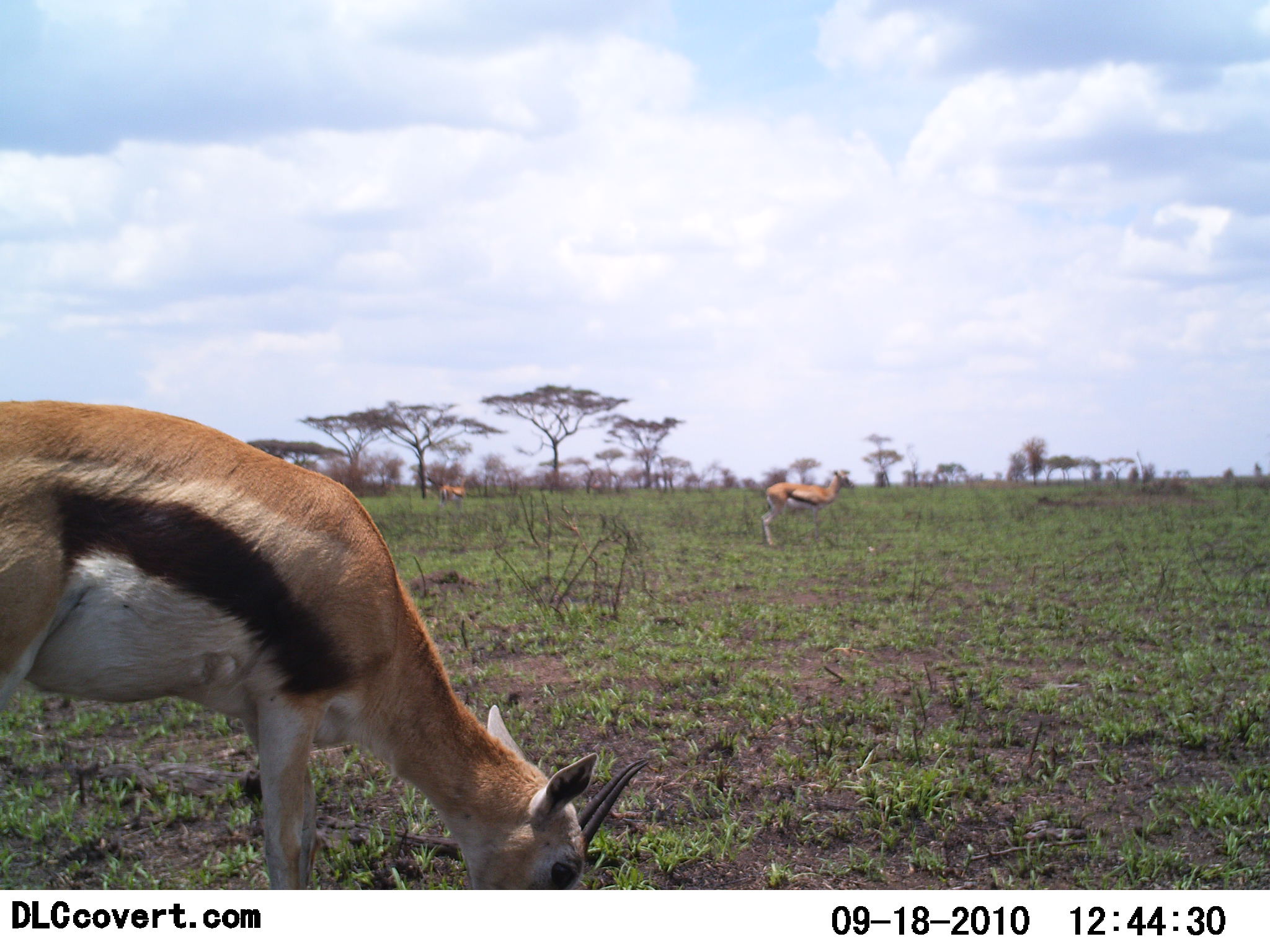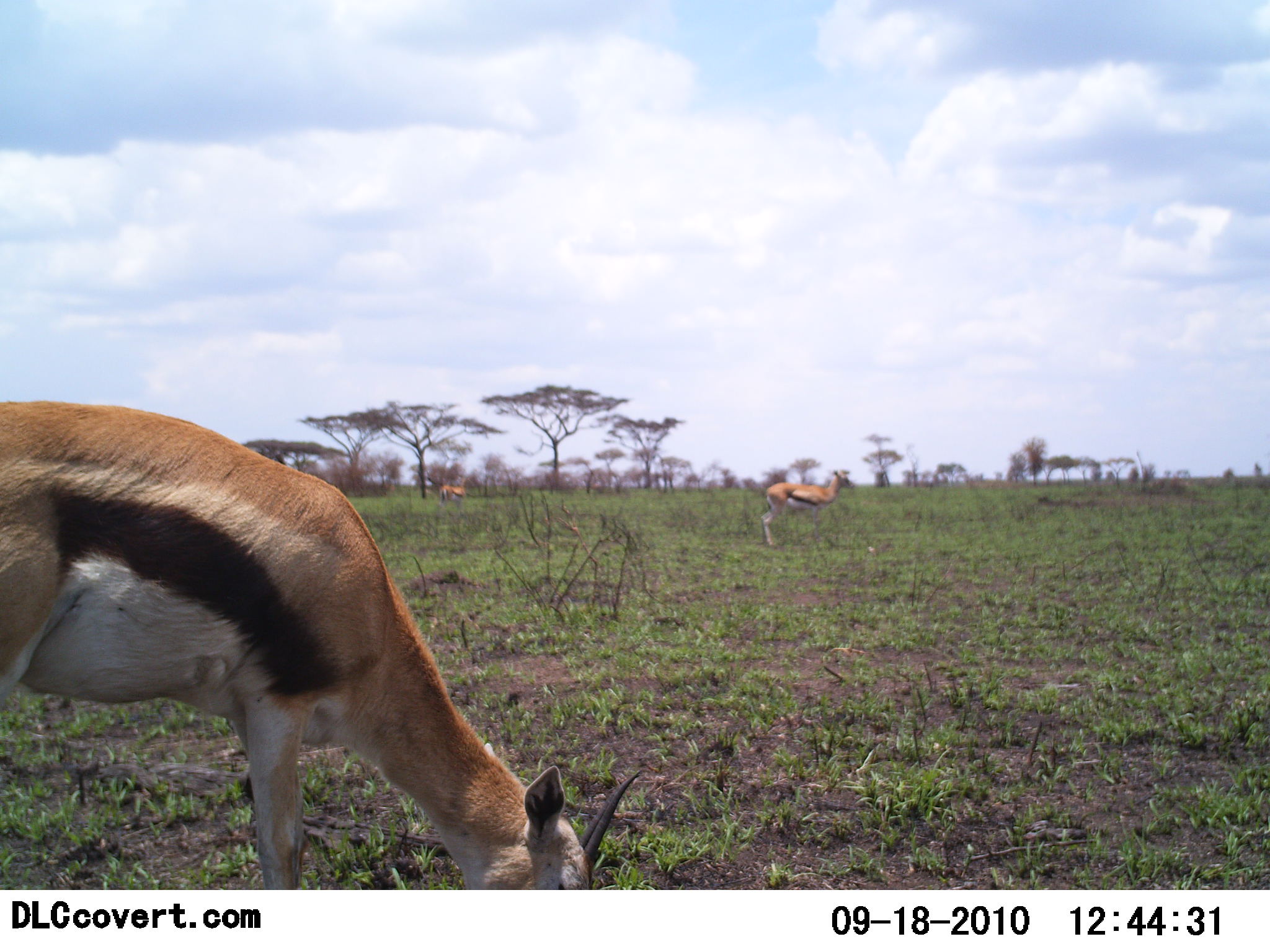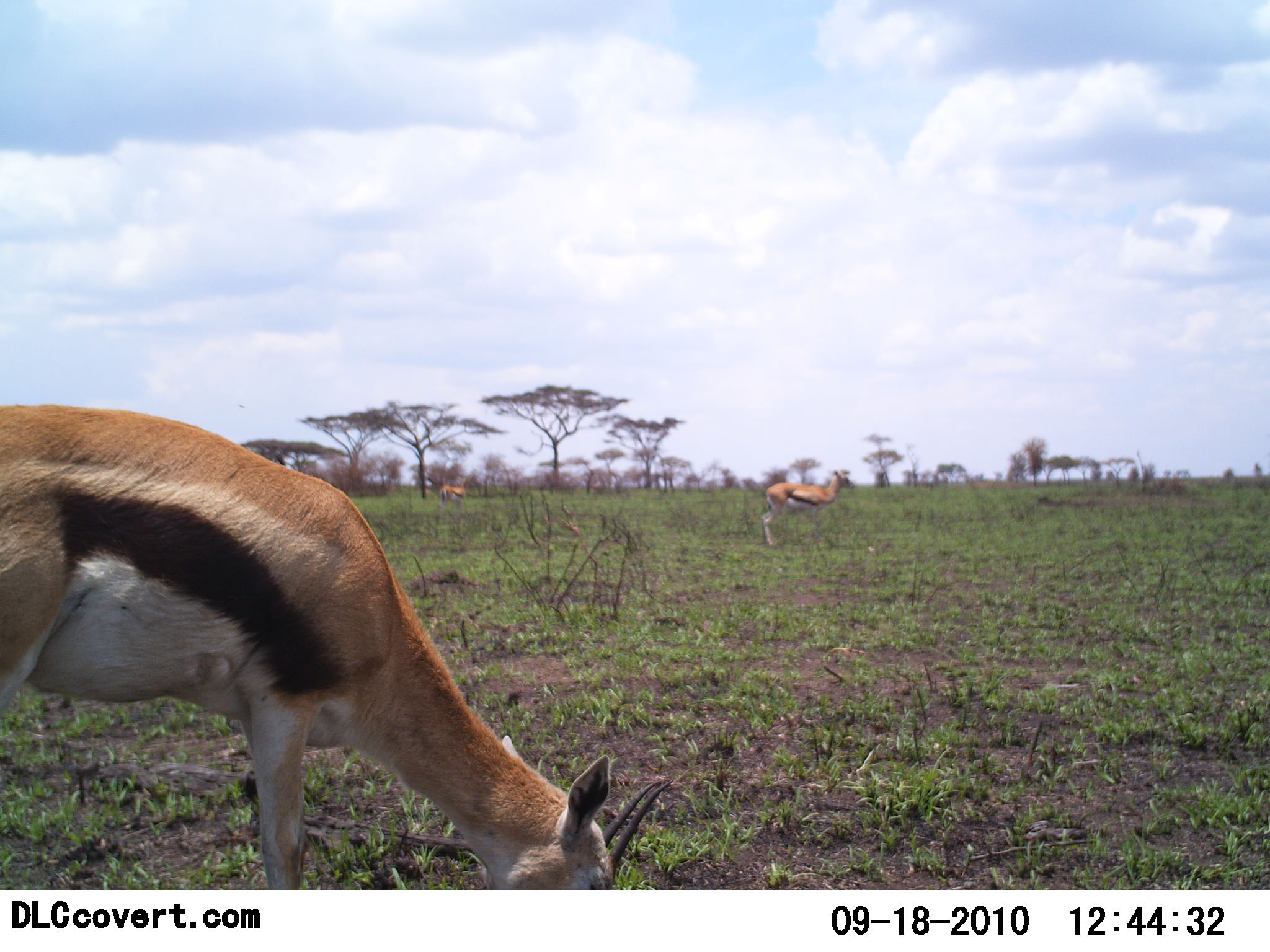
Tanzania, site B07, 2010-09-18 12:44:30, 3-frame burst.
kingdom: Animalia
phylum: Chordata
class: Mammalia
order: Artiodactyla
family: Bovidae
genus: Eudorcas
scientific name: Eudorcas thomsonii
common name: thomson's gazelle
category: gazellethomsons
Gazellethomsons (thomson's gazelle) (Eudorcas thomsonii), count 3. Behavior (volunteer vote fractions): standing 71%, resting 0%, moving 0%, interacting 0%. Young present (vote fraction): 0%. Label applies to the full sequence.